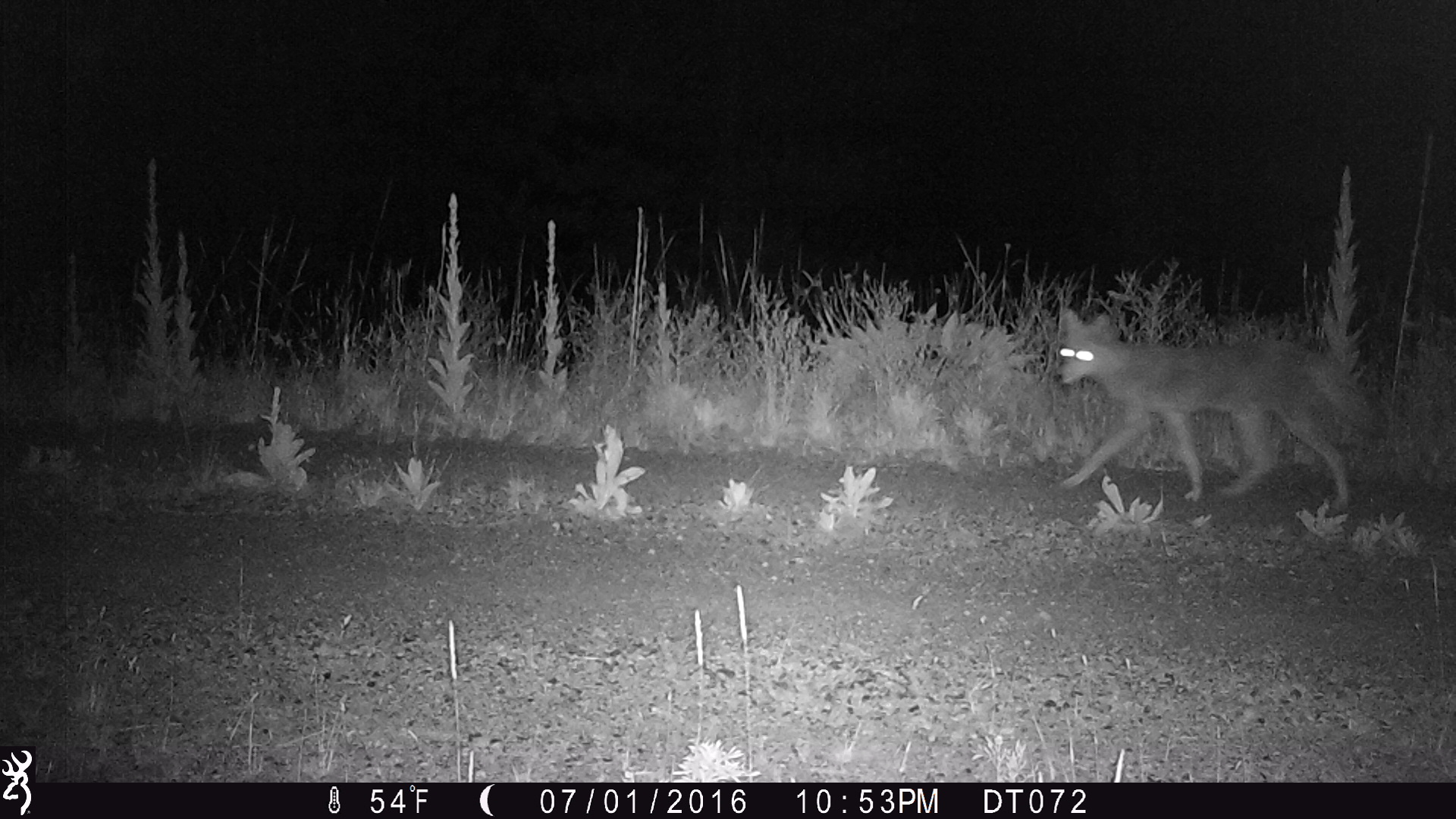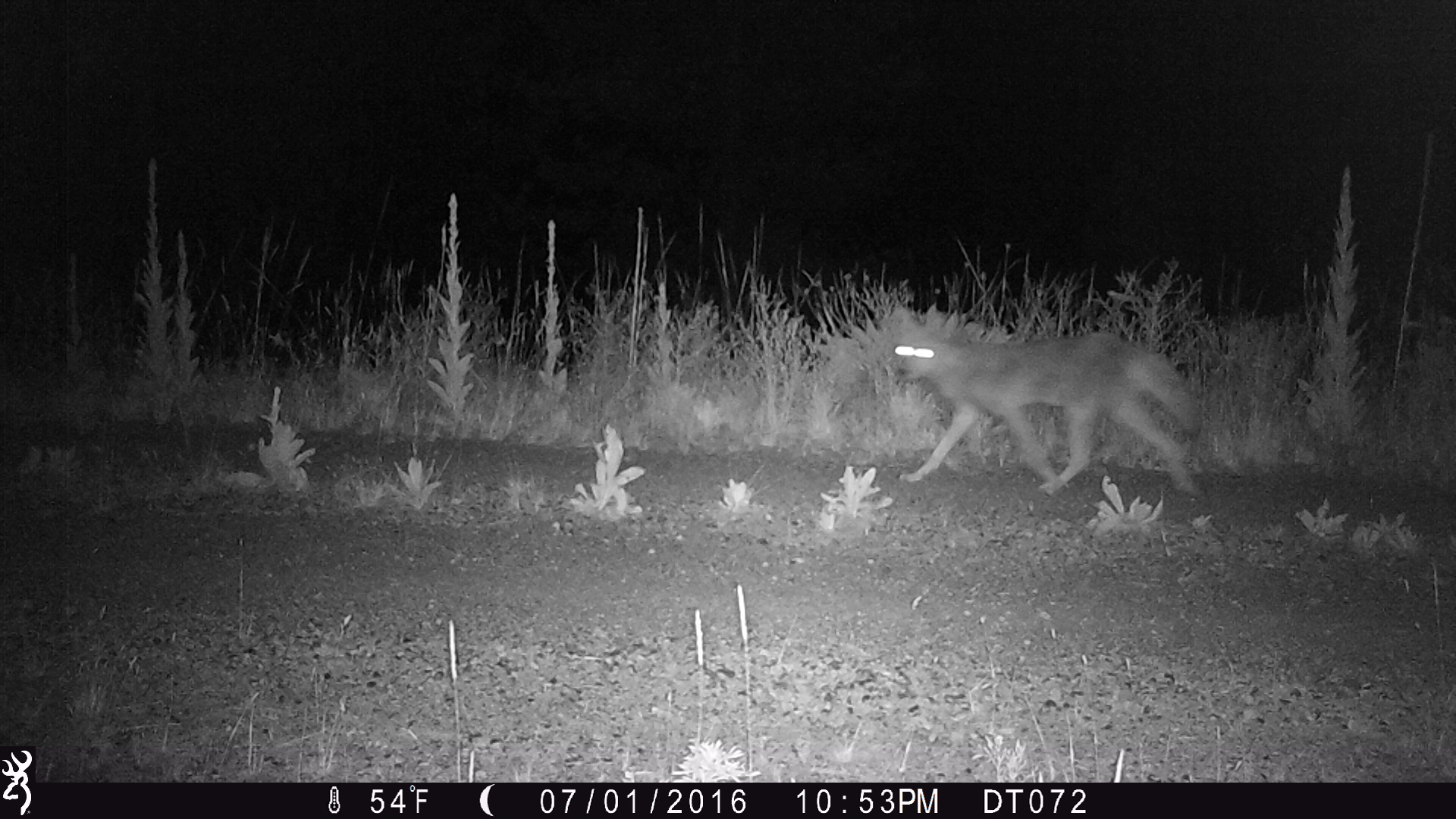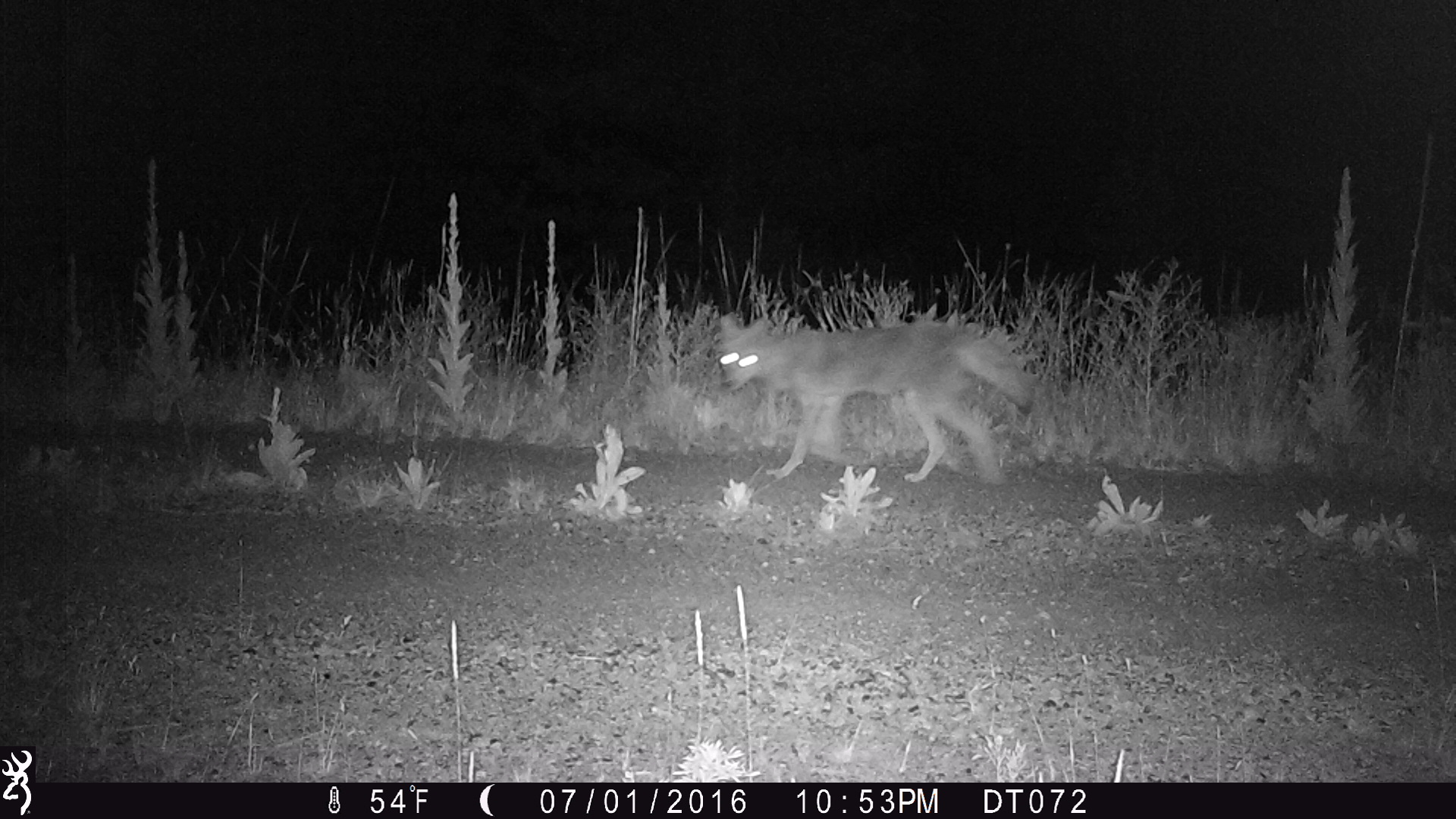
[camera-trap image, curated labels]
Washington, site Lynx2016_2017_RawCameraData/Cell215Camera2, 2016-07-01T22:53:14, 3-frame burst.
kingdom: Animalia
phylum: Chordata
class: Mammalia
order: Carnivora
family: Canidae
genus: Canis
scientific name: Canis latrans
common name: coyote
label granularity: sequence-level